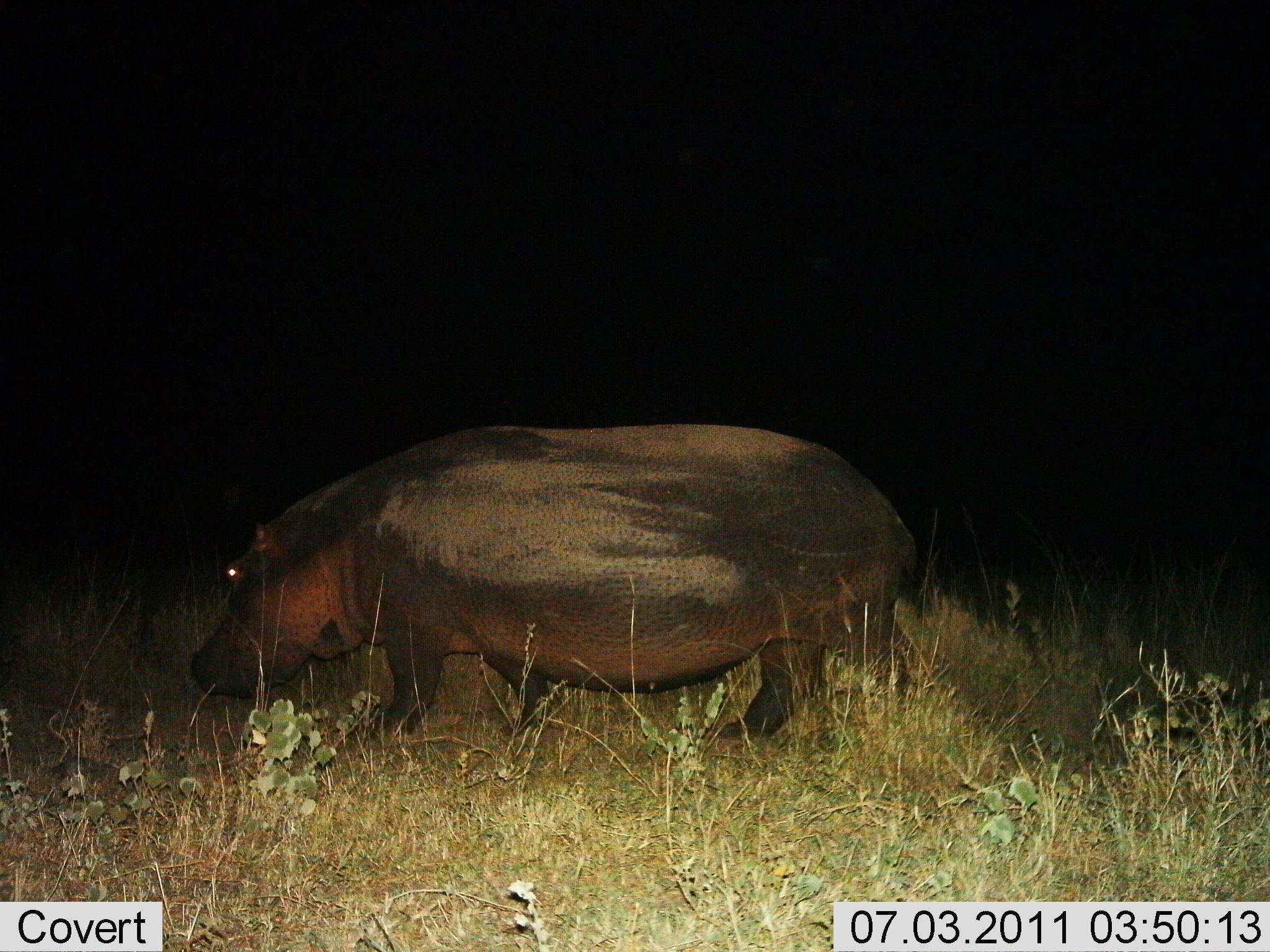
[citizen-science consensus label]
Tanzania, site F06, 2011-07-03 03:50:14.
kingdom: Animalia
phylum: Chordata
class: Mammalia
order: Artiodactyla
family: Hippopotamidae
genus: Hippopotamus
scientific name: Hippopotamus amphibius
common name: hippopotamus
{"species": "hippopotamus (Hippopotamus amphibius)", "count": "1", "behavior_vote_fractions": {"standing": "50%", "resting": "0%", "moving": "30%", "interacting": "0%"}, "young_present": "0%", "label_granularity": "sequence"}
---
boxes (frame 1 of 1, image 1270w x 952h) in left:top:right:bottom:
animal: 191:422:925:771